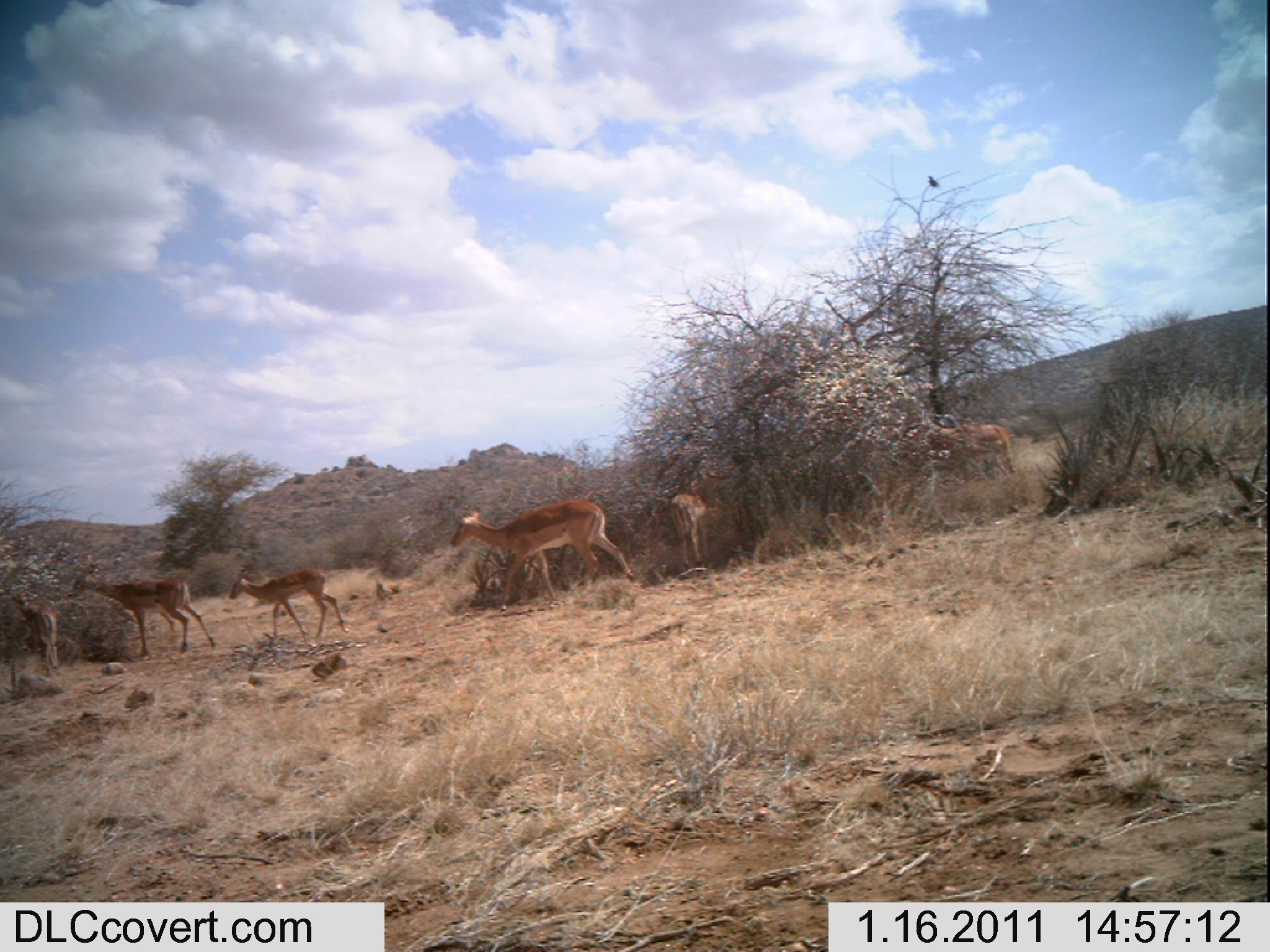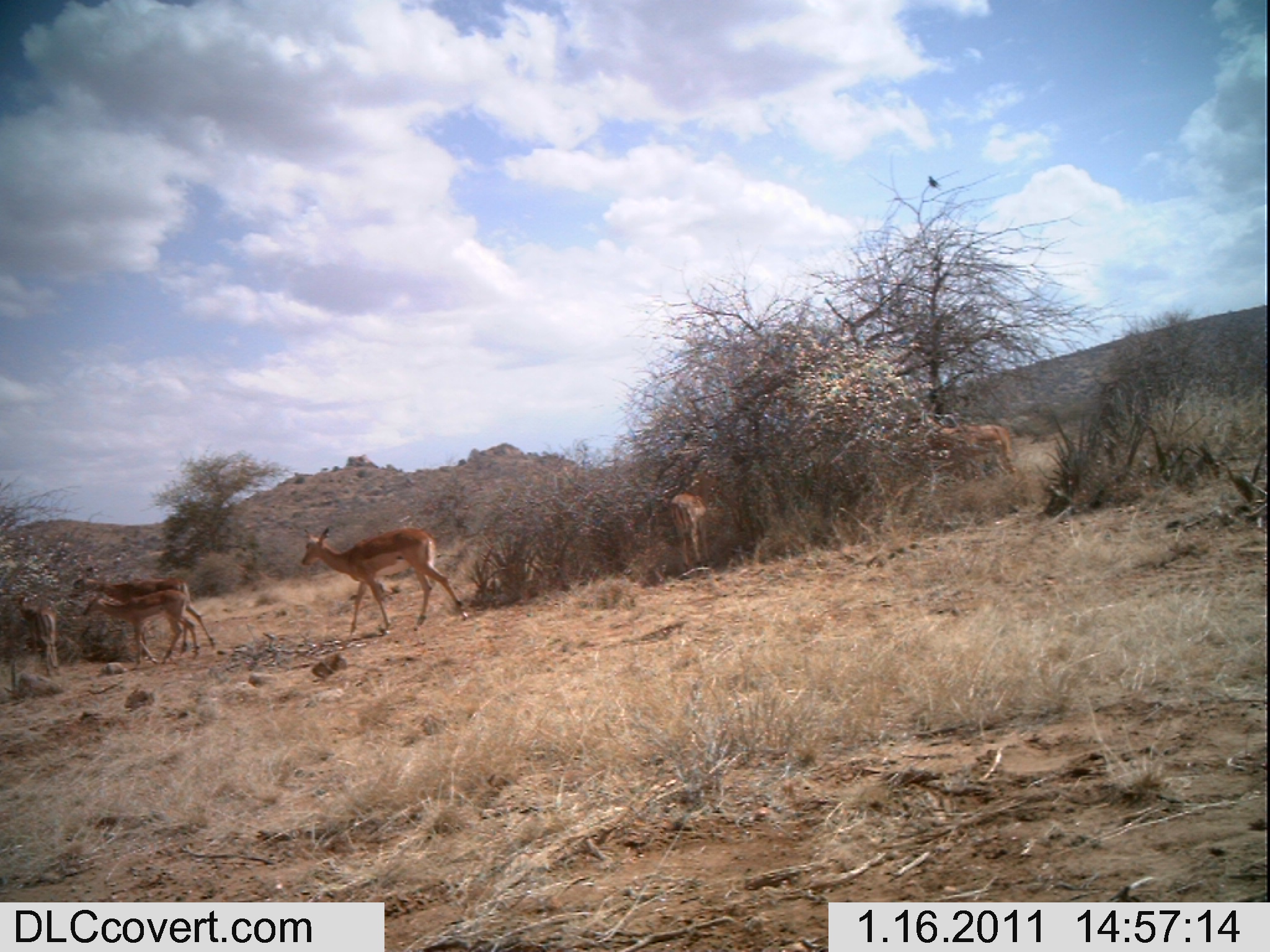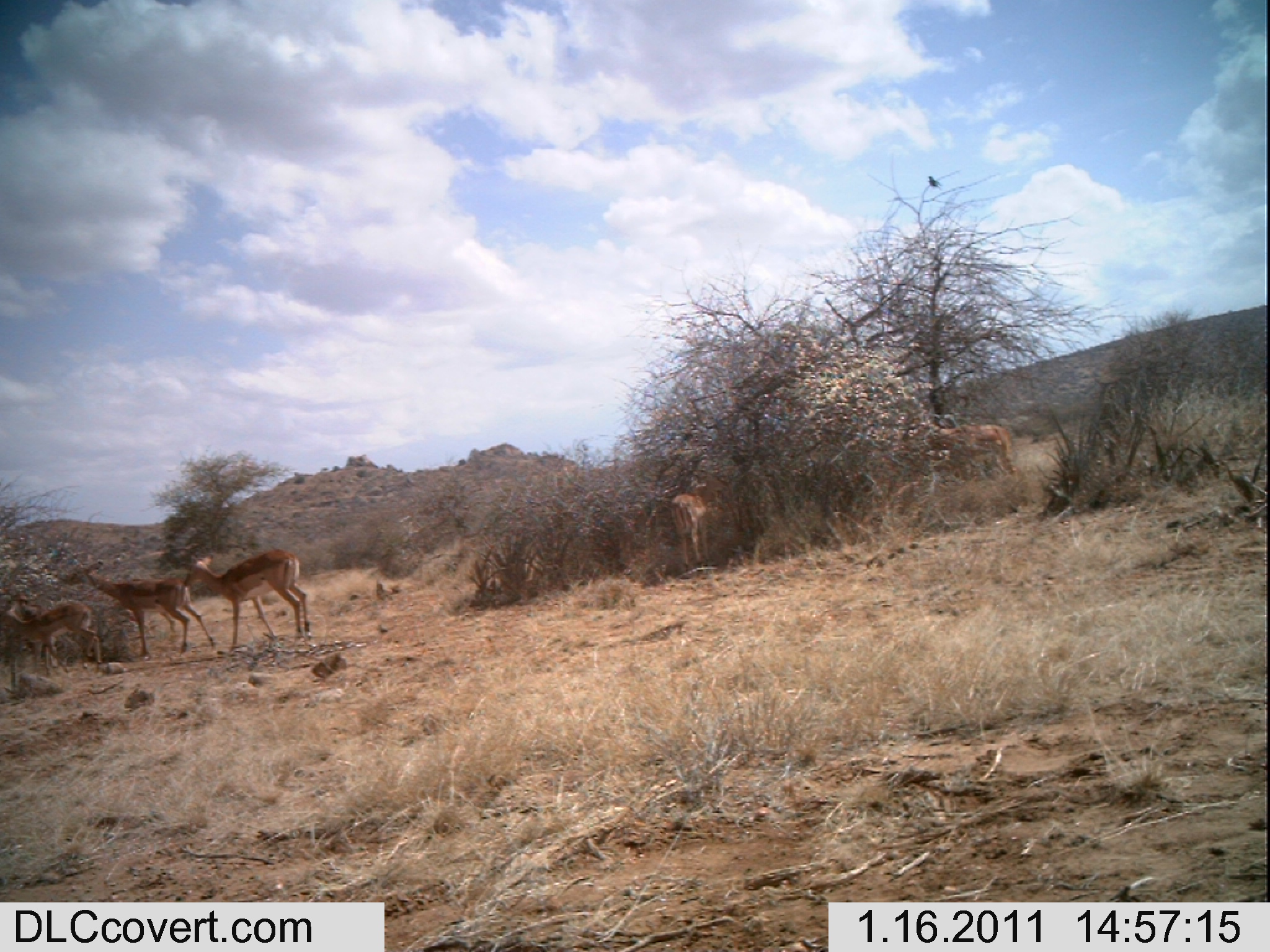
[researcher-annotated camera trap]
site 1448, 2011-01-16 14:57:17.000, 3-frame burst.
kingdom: Animalia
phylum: Chordata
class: Mammalia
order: Artiodactyla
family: Bovidae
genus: Aepyceros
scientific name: Aepyceros melampus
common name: impala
Aepyceros melampus (impala), count 7.